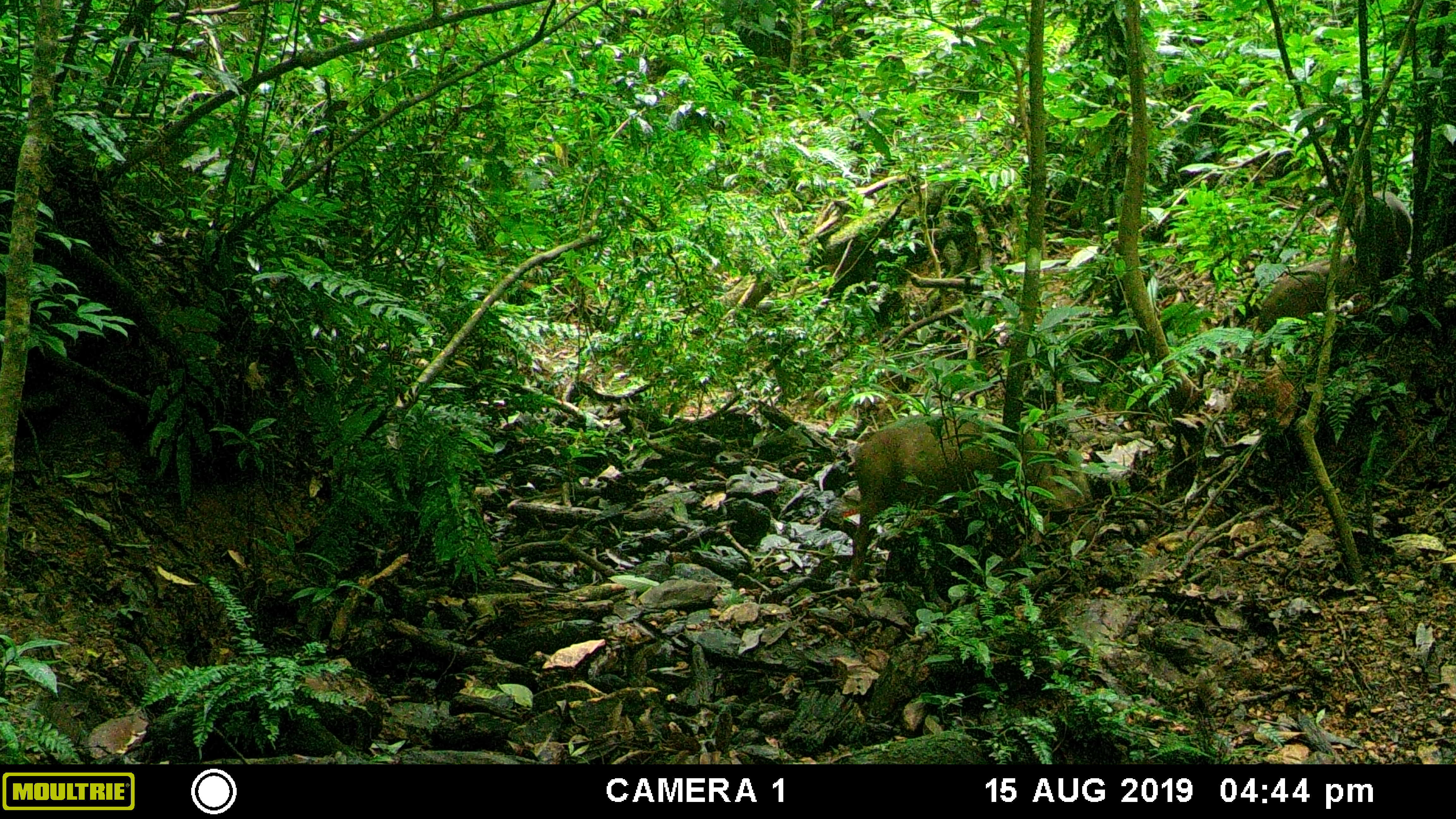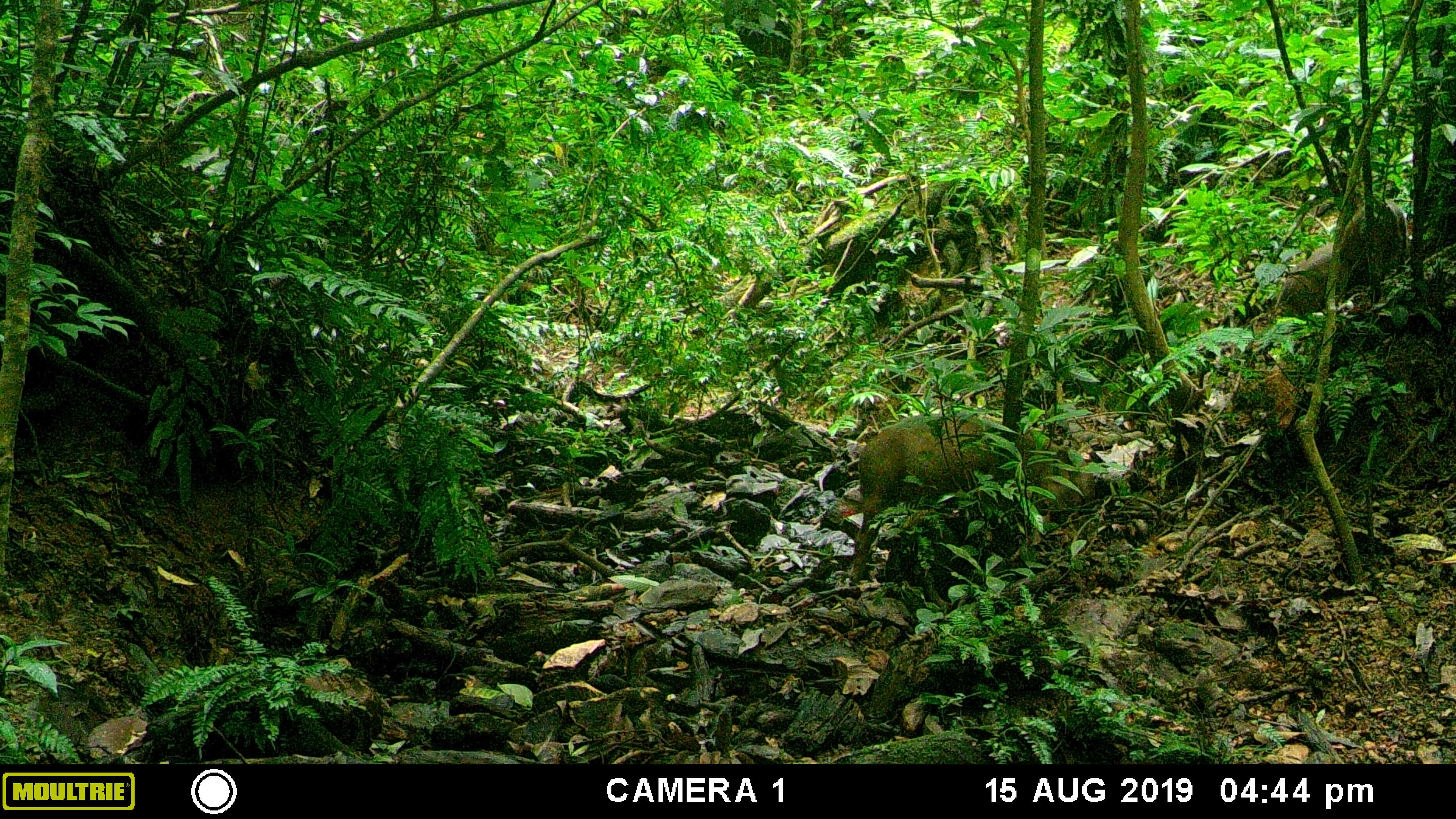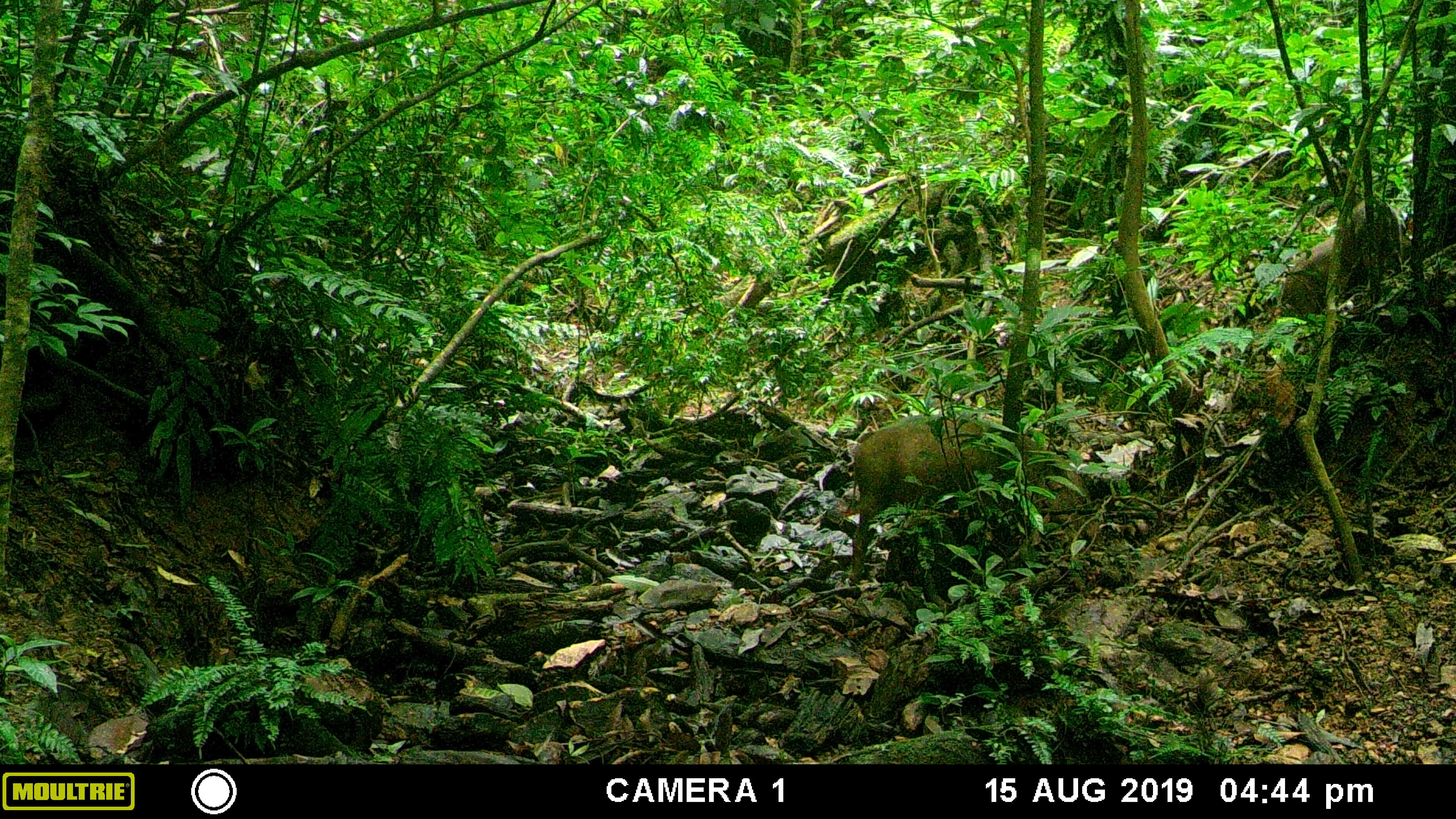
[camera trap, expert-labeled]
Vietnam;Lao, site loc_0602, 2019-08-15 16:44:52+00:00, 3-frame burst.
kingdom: Animalia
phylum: Chordata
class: Mammalia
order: Artiodactyla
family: Suidae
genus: Sus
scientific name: Sus scrofa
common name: eurasian wild pig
Eurasian wild pig (Sus scrofa). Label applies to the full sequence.